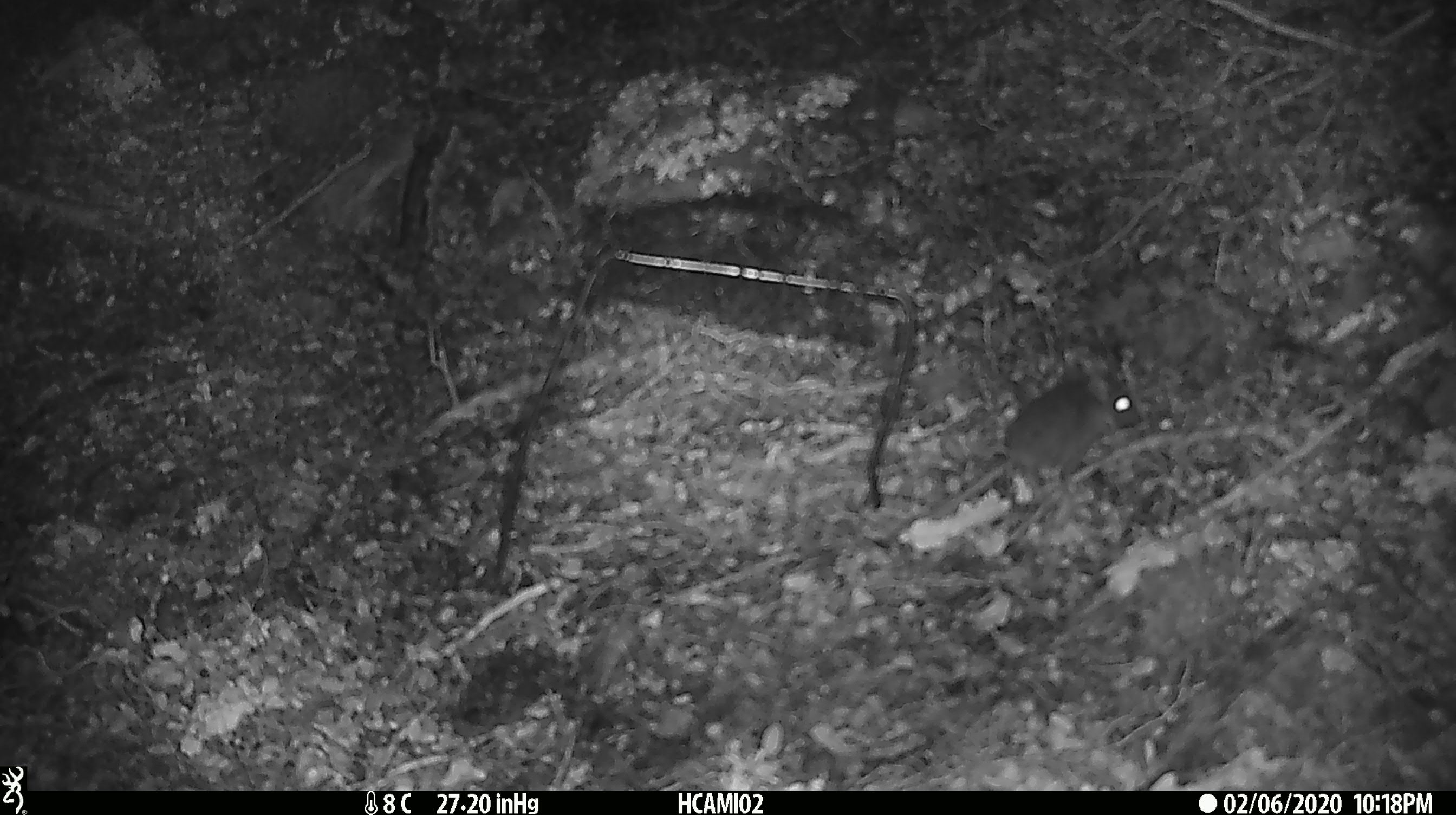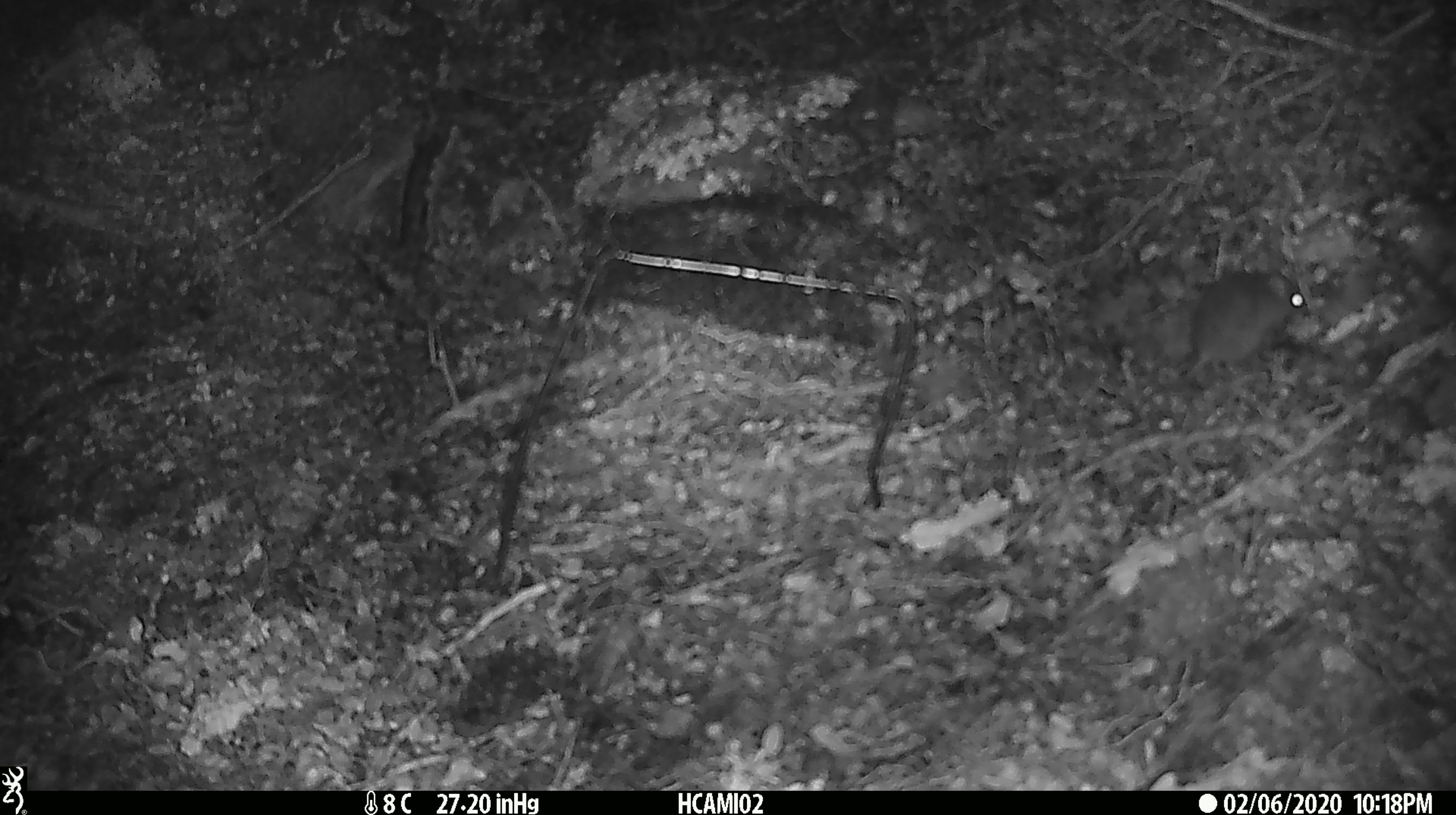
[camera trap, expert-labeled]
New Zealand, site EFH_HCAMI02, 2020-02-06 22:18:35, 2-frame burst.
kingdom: Animalia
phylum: Chordata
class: Mammalia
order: Rodentia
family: Muridae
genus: Mus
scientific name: Mus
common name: mouse